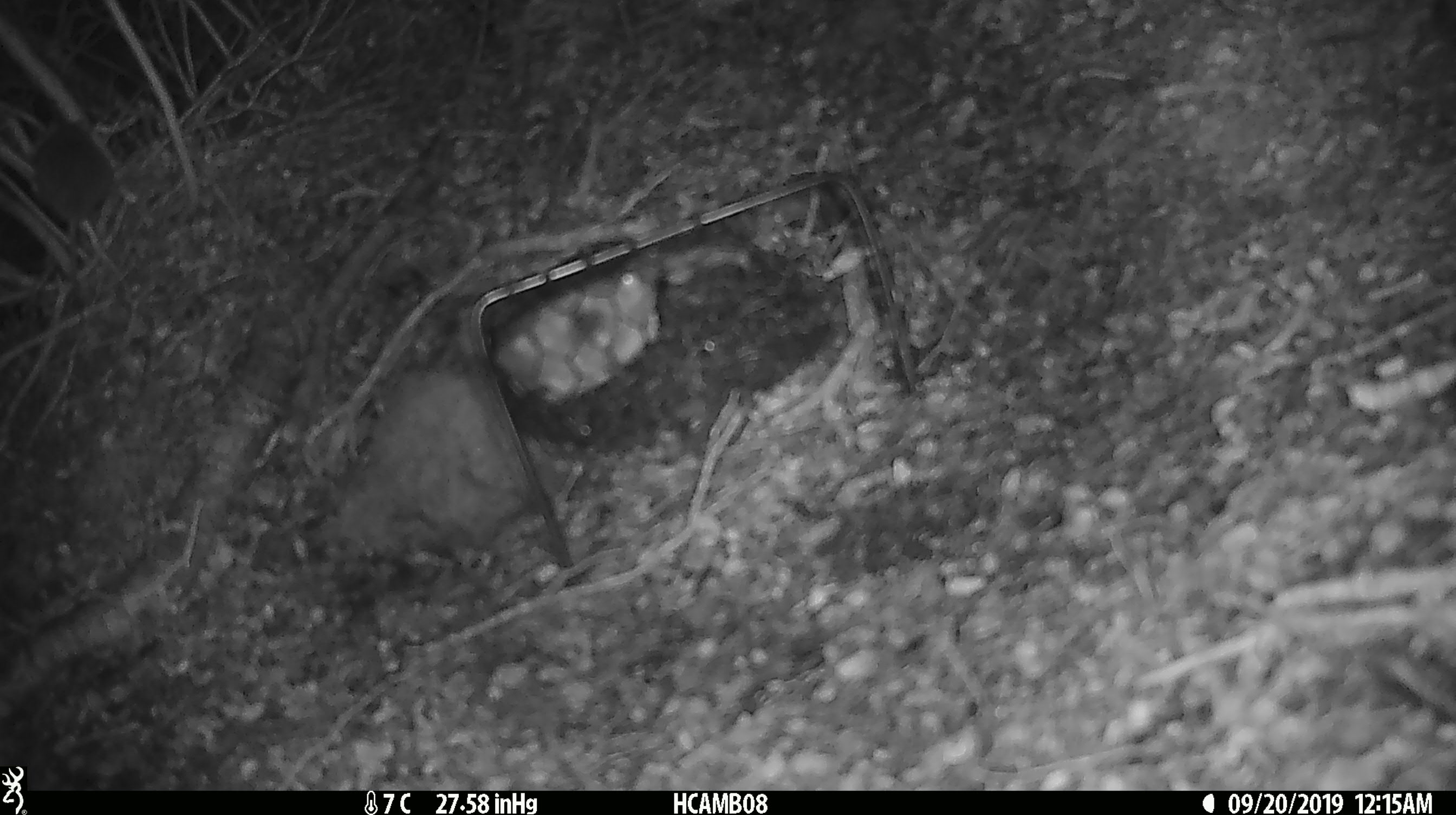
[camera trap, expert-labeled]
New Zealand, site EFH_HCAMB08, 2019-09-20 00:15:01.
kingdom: Animalia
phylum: Chordata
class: Mammalia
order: Rodentia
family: Muridae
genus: Mus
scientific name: Mus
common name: mouse